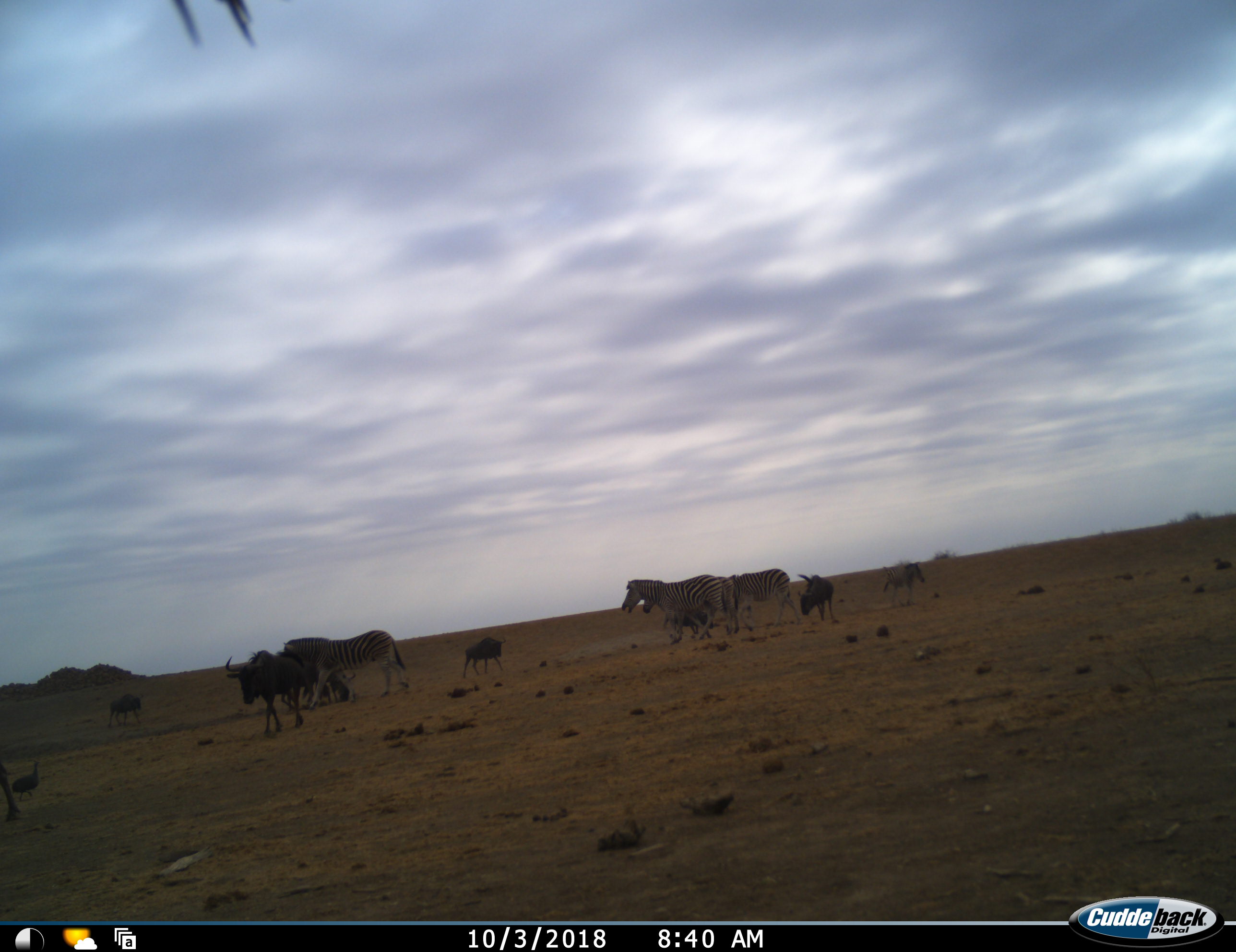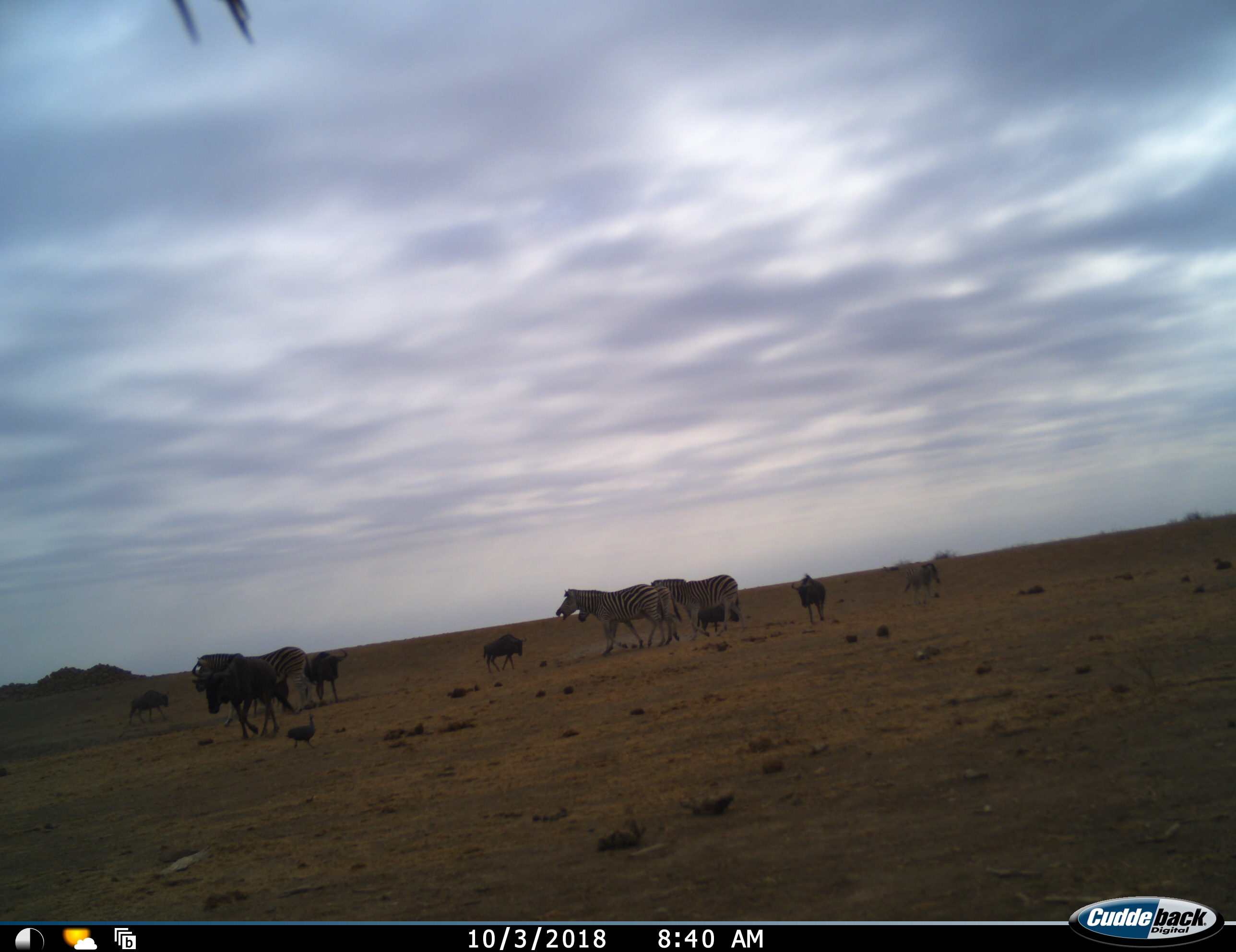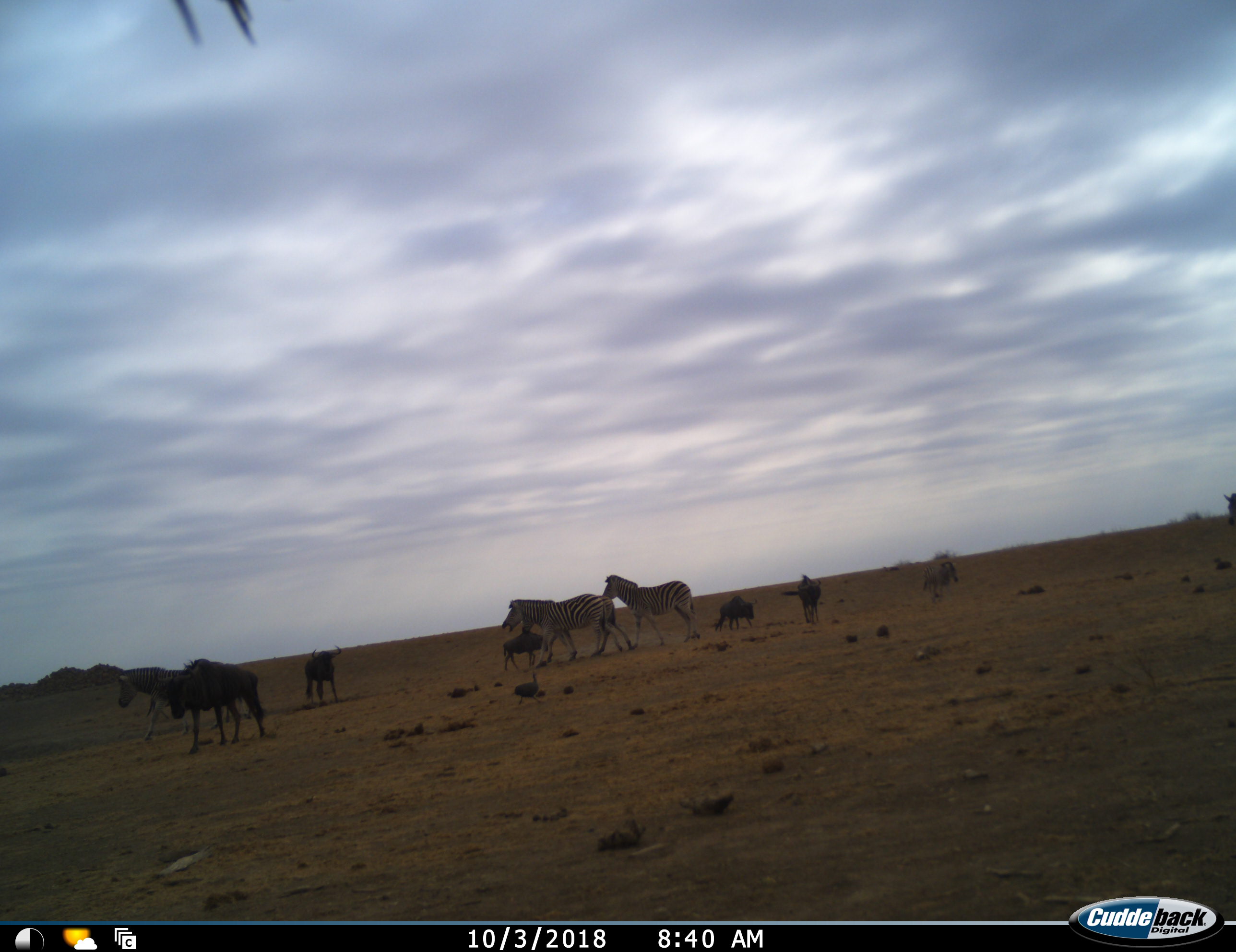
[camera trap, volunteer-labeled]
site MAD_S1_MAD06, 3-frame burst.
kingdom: Animalia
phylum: Chordata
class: Aves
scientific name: Aves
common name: bird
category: birdother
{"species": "birdother (bird) (Aves)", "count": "1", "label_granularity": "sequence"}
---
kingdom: Animalia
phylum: Chordata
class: Mammalia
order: Artiodactyla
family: Bovidae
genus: Connochaetes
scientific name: Connochaetes taurinus taurinus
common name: blue wildebeest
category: wildebeestblue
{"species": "wildebeestblue (blue wildebeest) (Connochaetes taurinus taurinus)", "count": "5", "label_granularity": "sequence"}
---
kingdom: Animalia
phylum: Chordata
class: Mammalia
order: Perissodactyla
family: Equidae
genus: Equus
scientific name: Equus quagga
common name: plains zebra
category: zebraplains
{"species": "zebraplains (plains zebra) (Equus quagga)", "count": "5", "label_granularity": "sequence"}